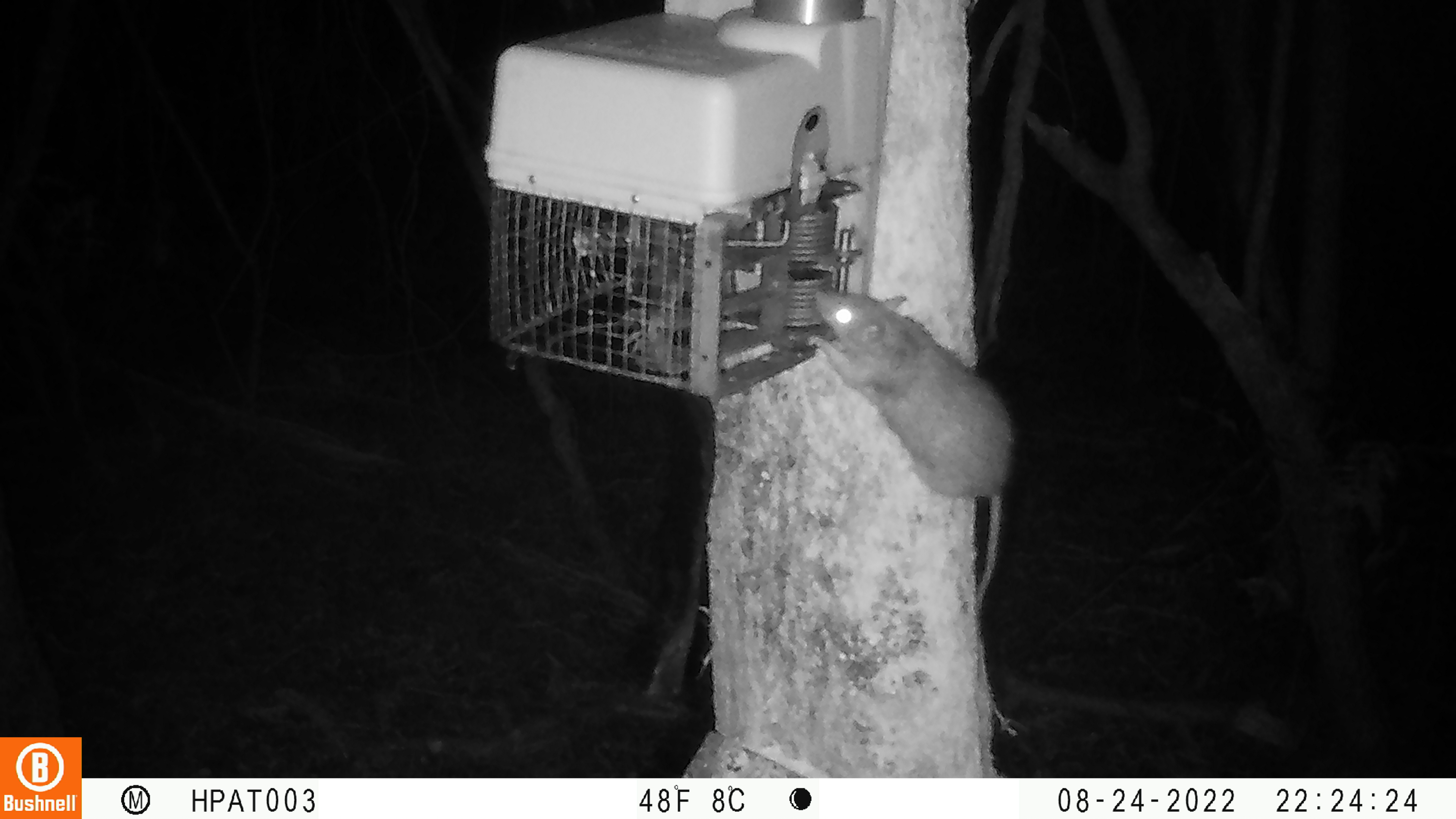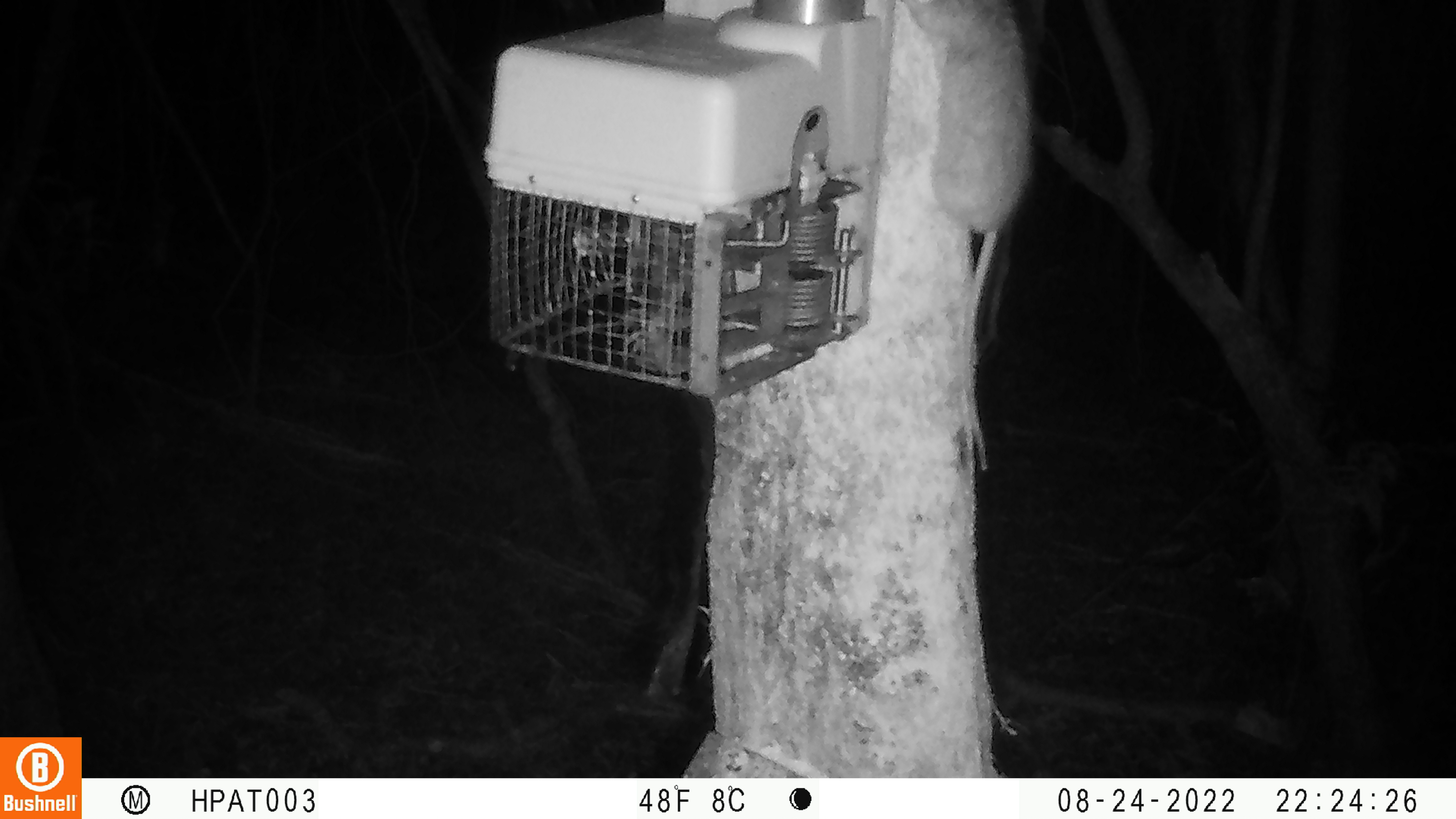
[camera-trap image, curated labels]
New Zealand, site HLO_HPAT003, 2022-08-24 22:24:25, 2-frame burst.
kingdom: Animalia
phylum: Chordata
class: Mammalia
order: Rodentia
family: Muridae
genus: Rattus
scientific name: Rattus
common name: rat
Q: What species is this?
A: Rat (Rattus).